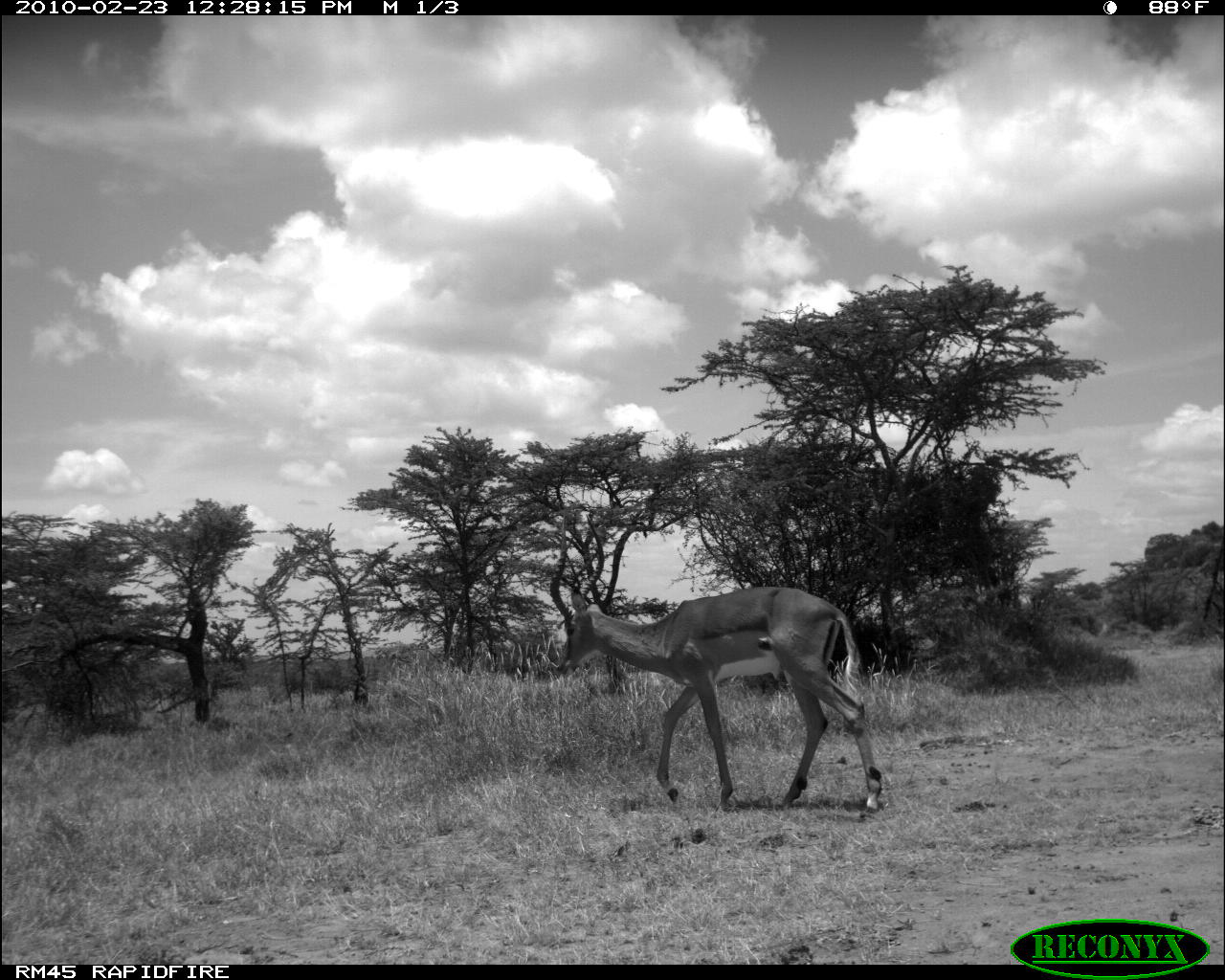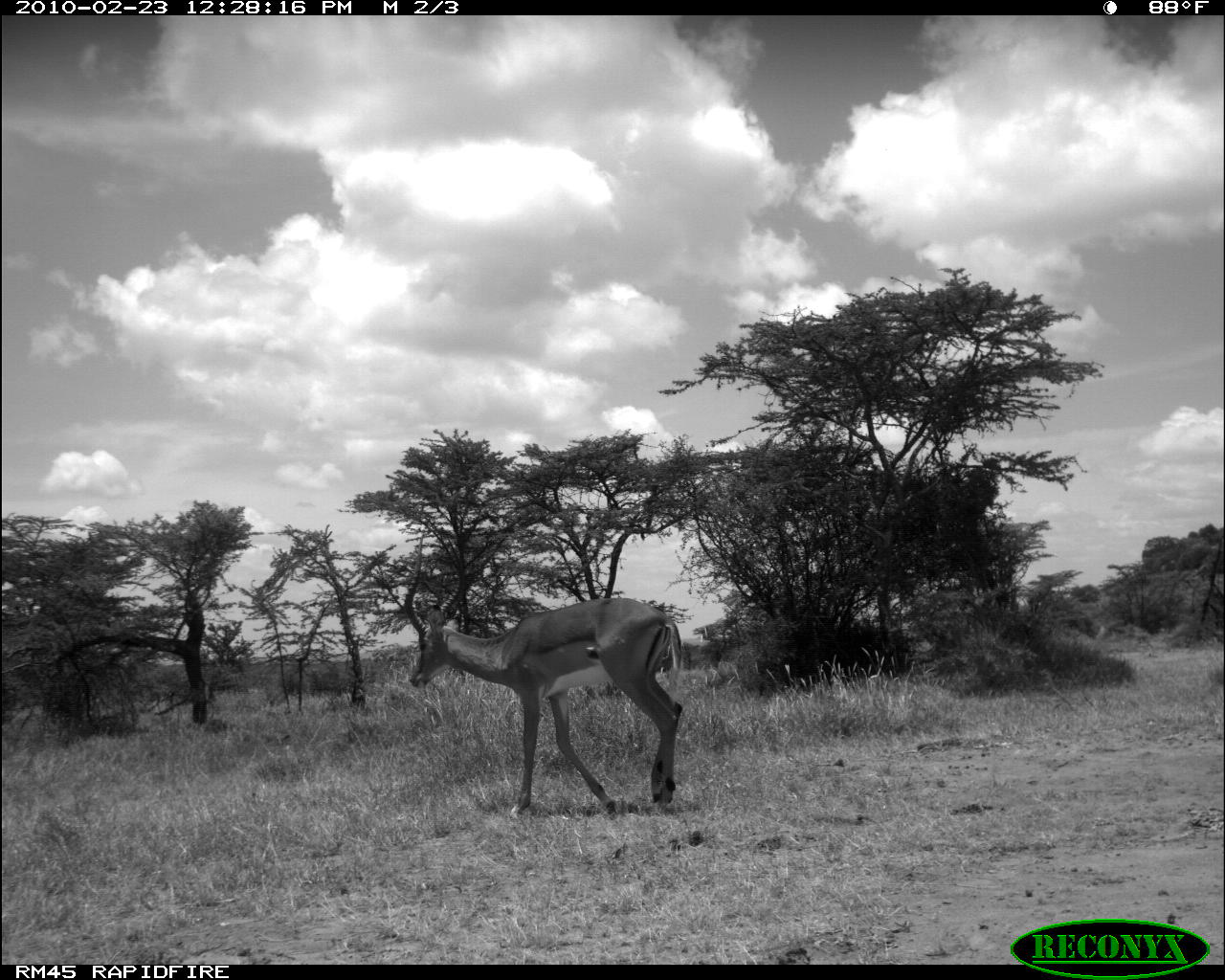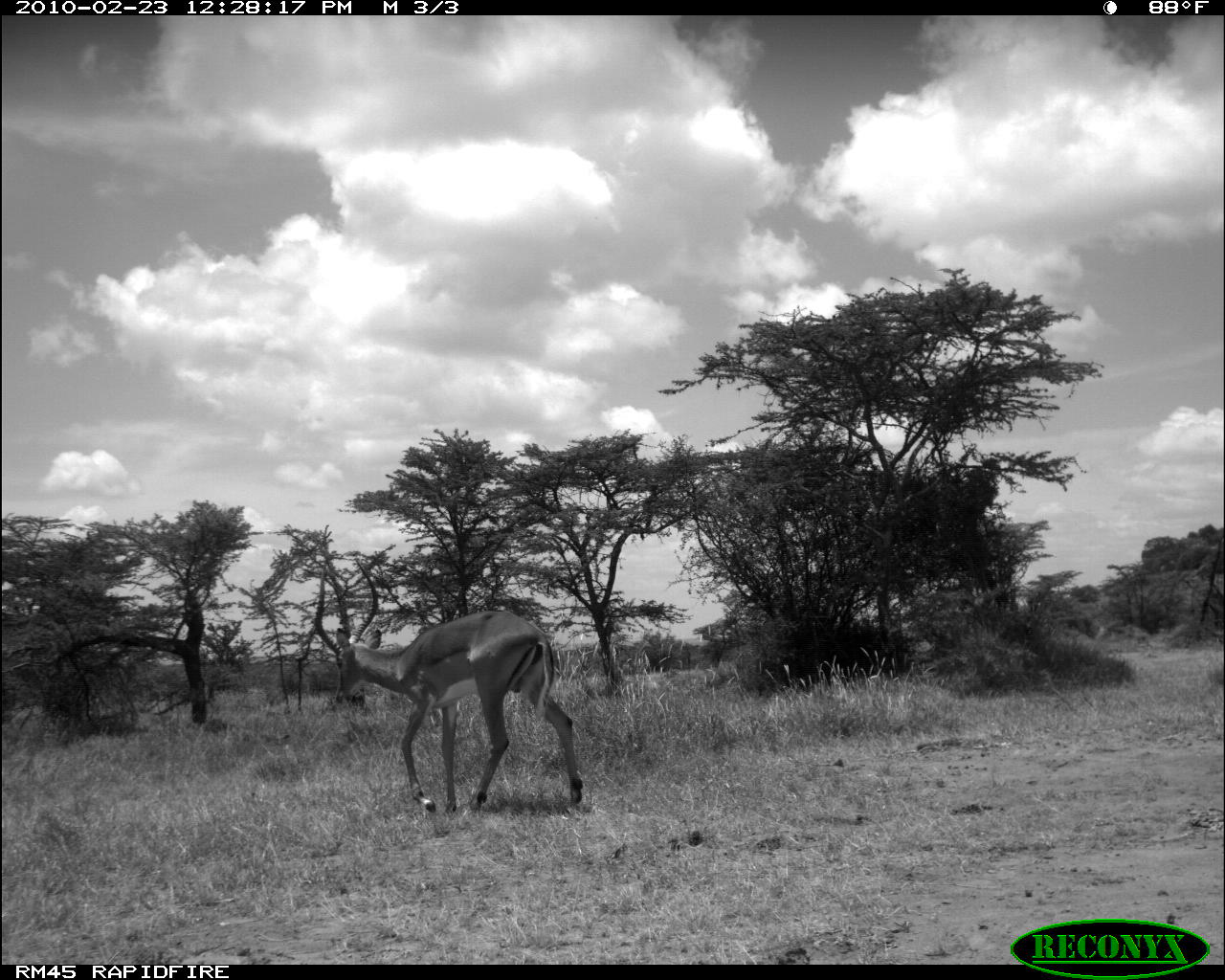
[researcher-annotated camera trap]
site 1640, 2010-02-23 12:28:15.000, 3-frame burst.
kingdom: Animalia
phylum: Chordata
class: Mammalia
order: Artiodactyla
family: Bovidae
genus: Aepyceros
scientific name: Aepyceros melampus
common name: impala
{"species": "Aepyceros melampus (impala)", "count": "1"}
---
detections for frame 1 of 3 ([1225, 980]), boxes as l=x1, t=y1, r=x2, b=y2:
aepyceros melampus: l=545, t=515, r=885, b=815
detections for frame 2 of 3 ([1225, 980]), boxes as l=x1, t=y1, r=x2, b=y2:
aepyceros melampus: l=403, t=529, r=680, b=819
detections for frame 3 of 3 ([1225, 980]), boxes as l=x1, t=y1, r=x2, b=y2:
aepyceros melampus: l=311, t=556, r=588, b=811